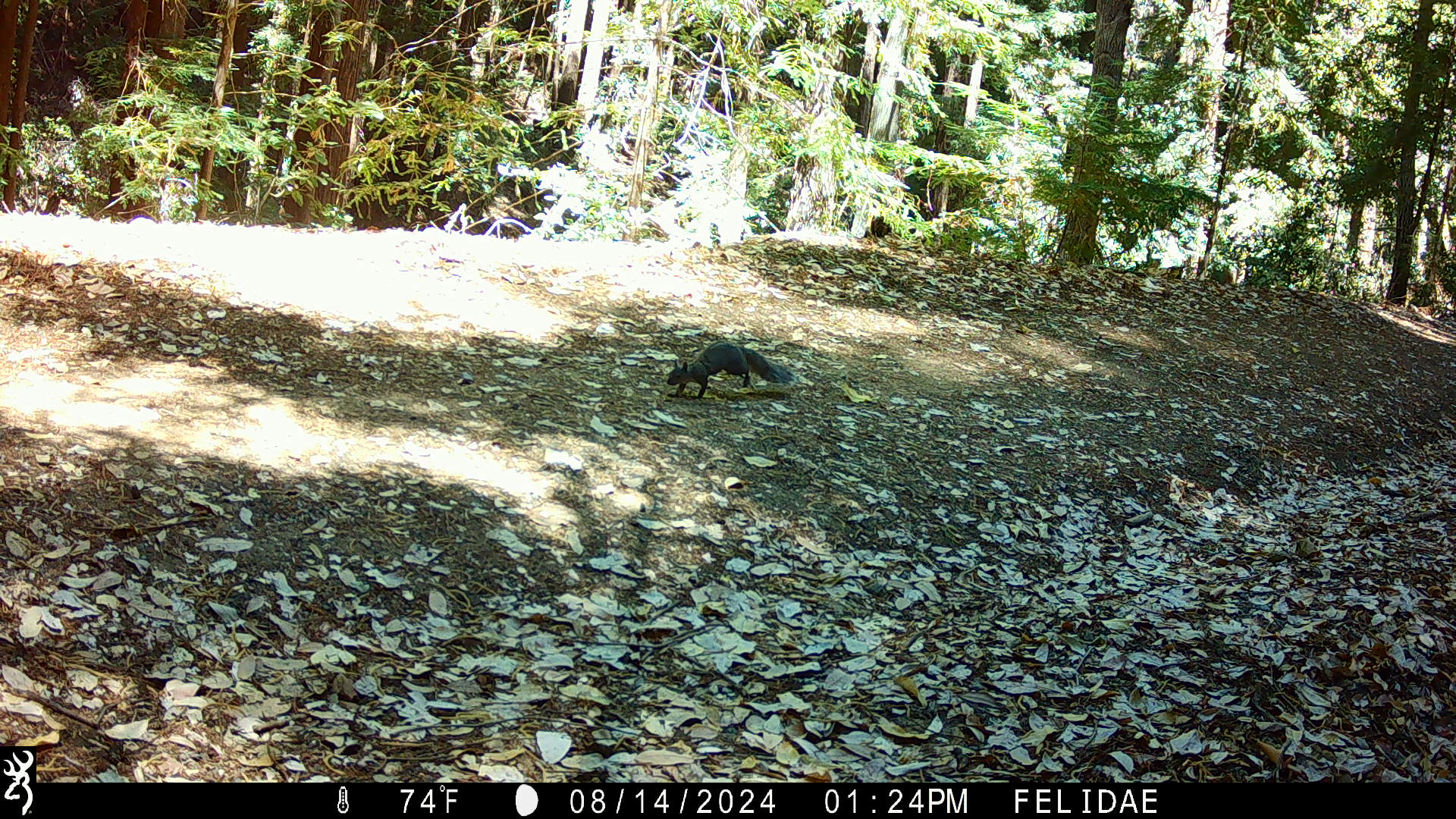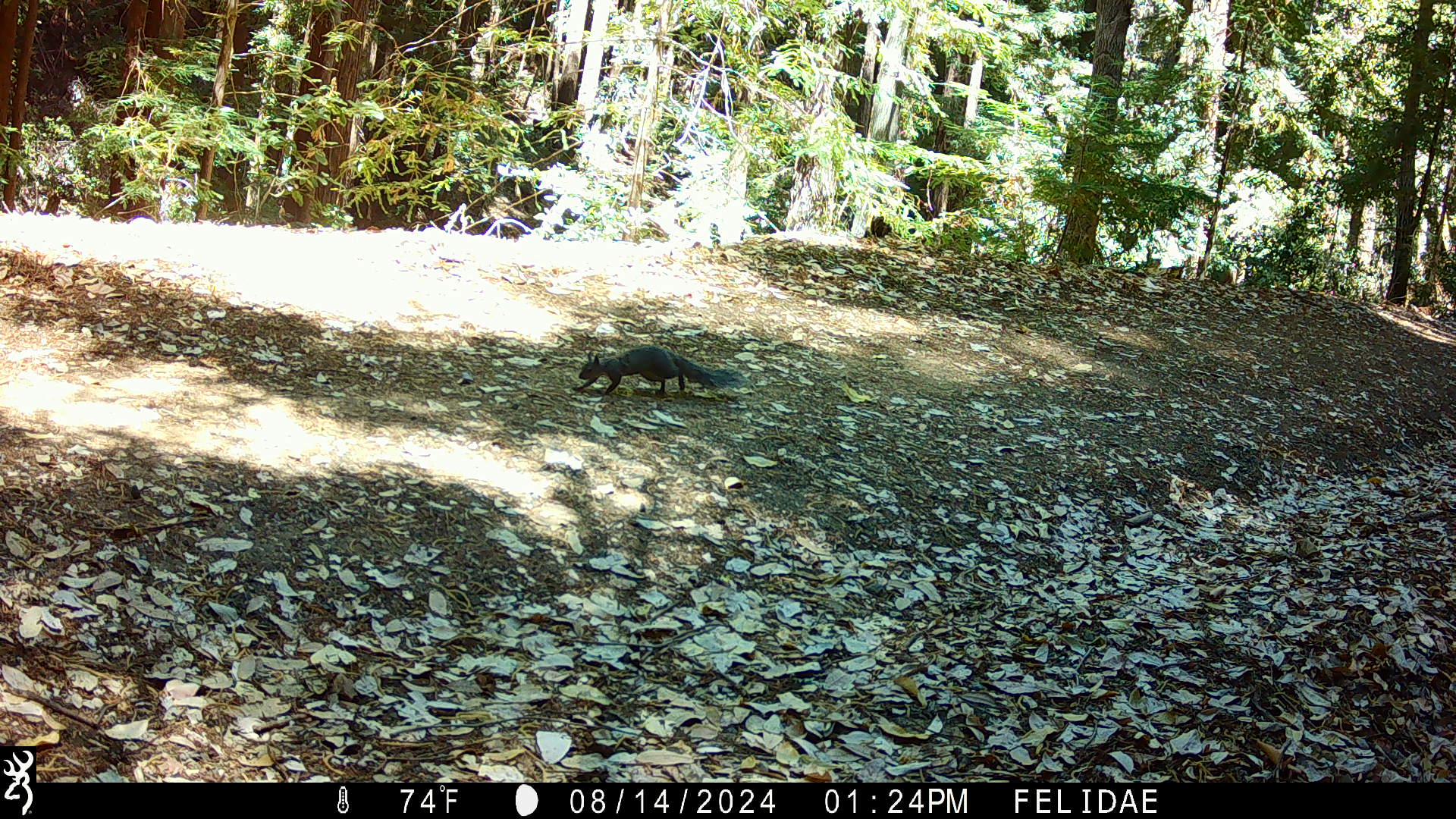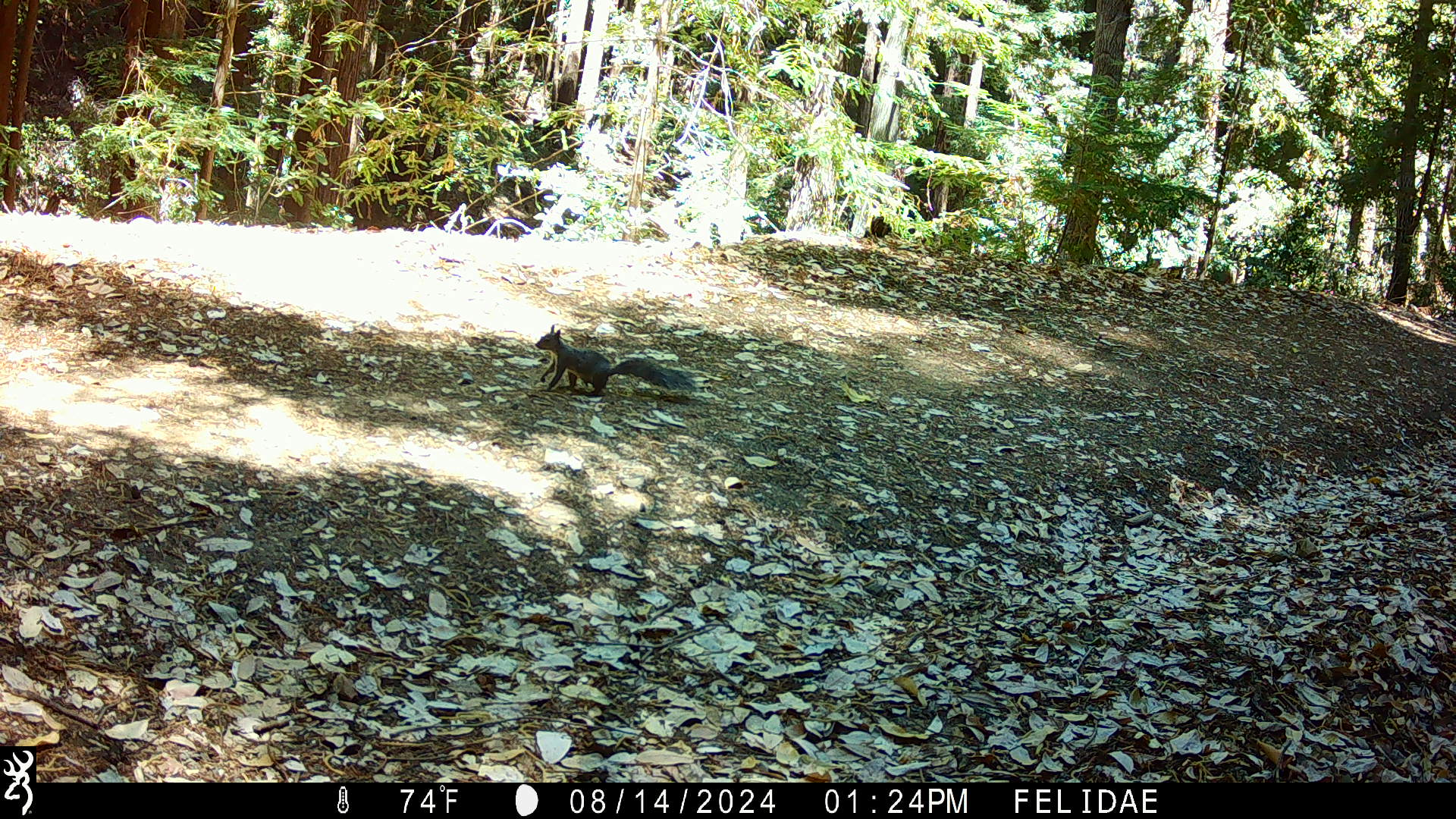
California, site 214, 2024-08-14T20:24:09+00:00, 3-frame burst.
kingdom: Animalia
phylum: Chordata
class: Mammalia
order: Rodentia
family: Sciuridae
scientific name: Sciuridae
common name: squirrel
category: unknown squirrel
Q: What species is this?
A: Unknown squirrel (squirrel) (Sciuridae).